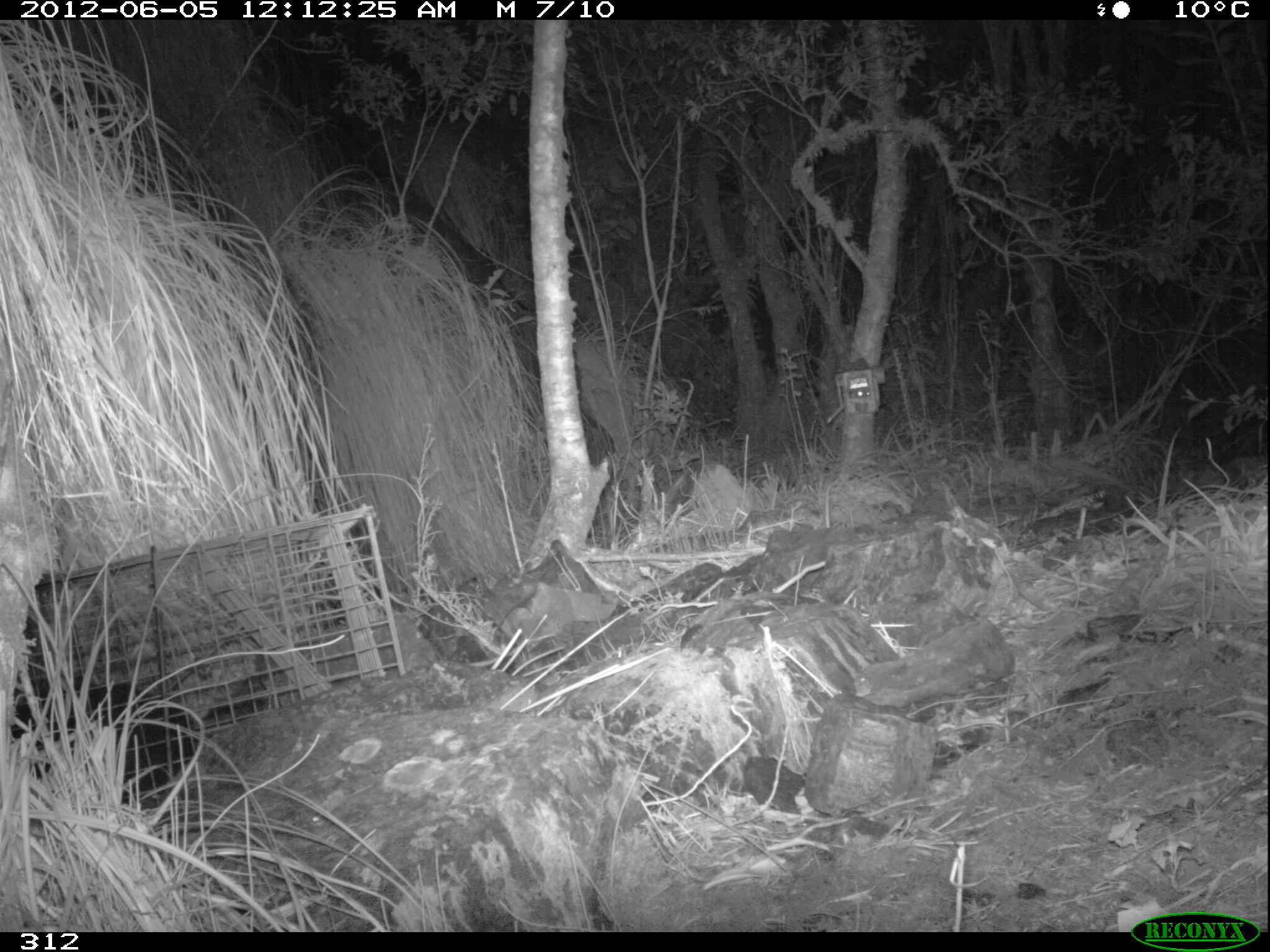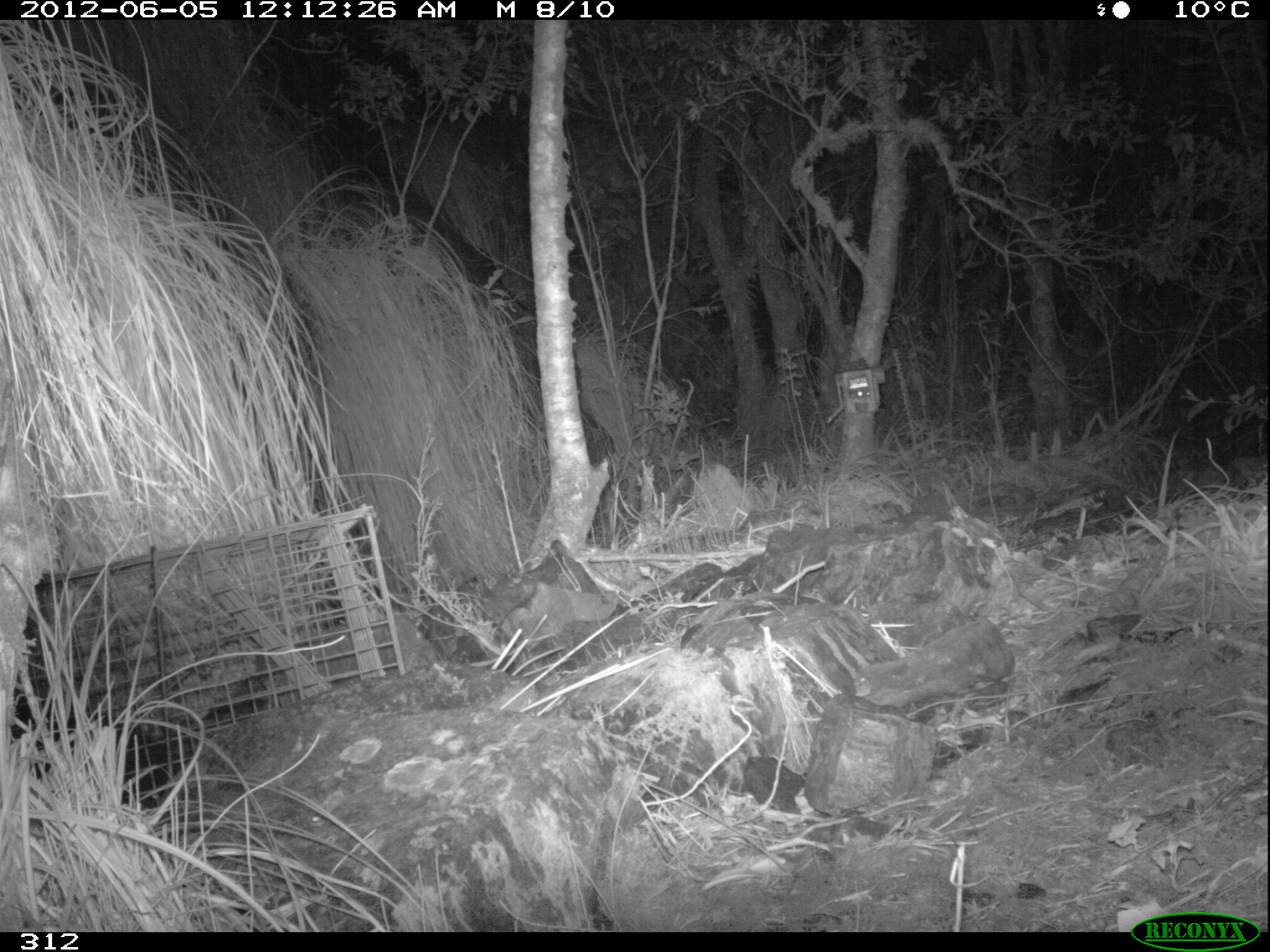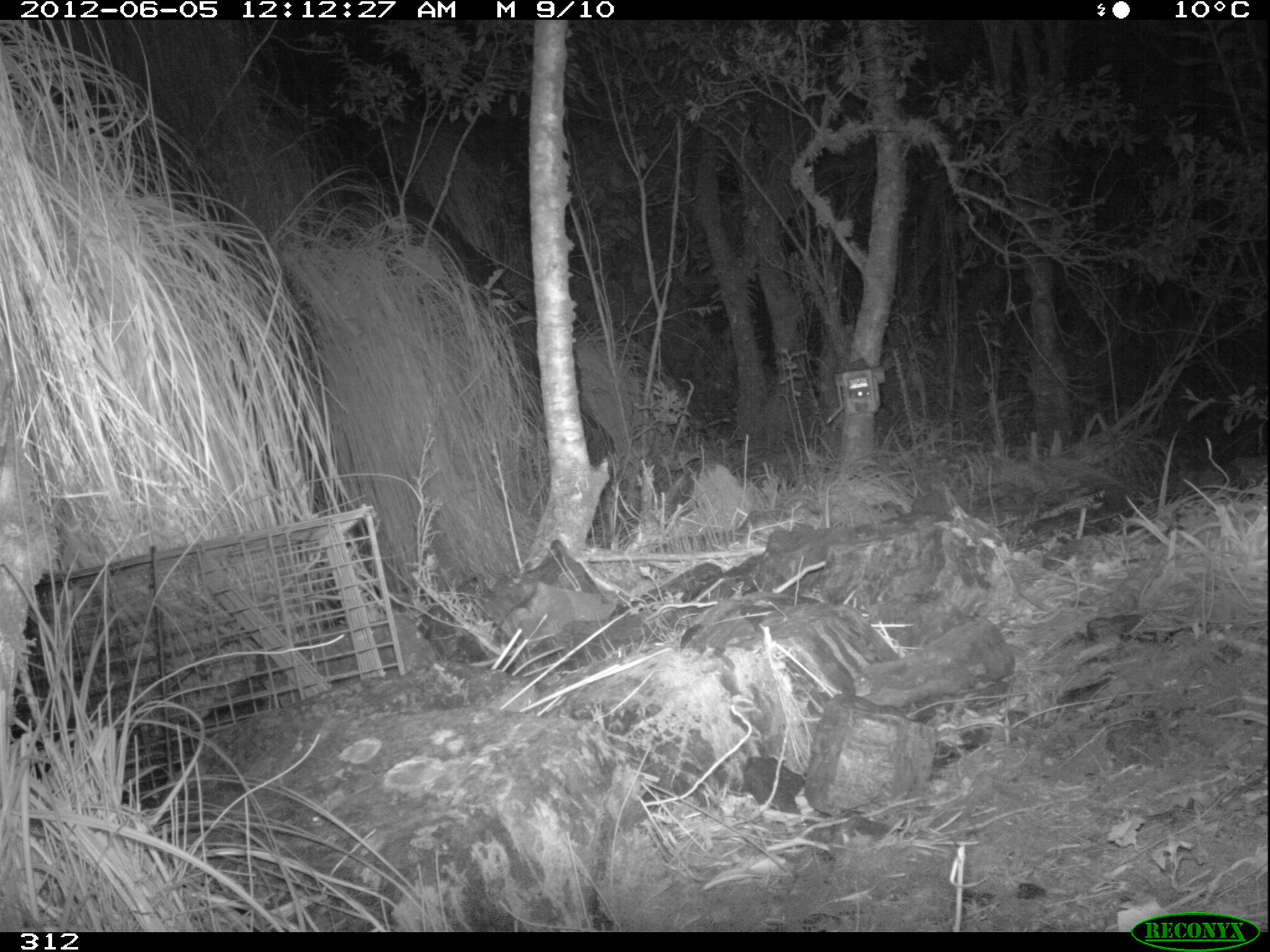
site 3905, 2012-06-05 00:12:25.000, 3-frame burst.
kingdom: Animalia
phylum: Chordata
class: Mammalia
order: Didelphimorphia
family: Didelphidae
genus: Didelphis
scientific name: Didelphis pernigra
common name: andean white-eared opossum